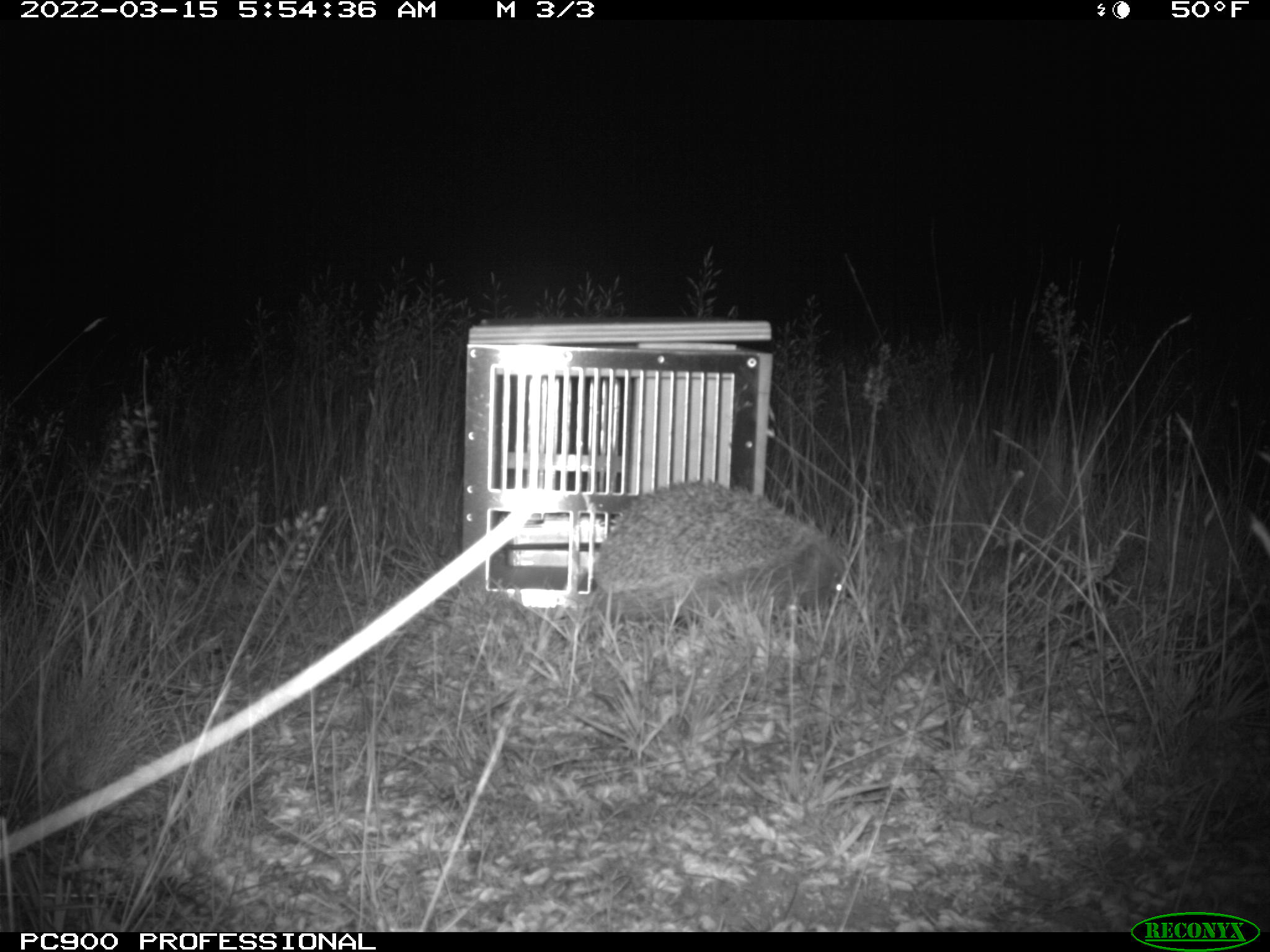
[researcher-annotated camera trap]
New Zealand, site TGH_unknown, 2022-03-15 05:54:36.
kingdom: Animalia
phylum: Chordata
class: Mammalia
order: Eulipotyphla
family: Erinaceidae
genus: Erinaceus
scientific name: Erinaceus europaeus europaeus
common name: european hedgehog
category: hedgehog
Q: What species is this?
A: Hedgehog (european hedgehog) (Erinaceus europaeus europaeus).